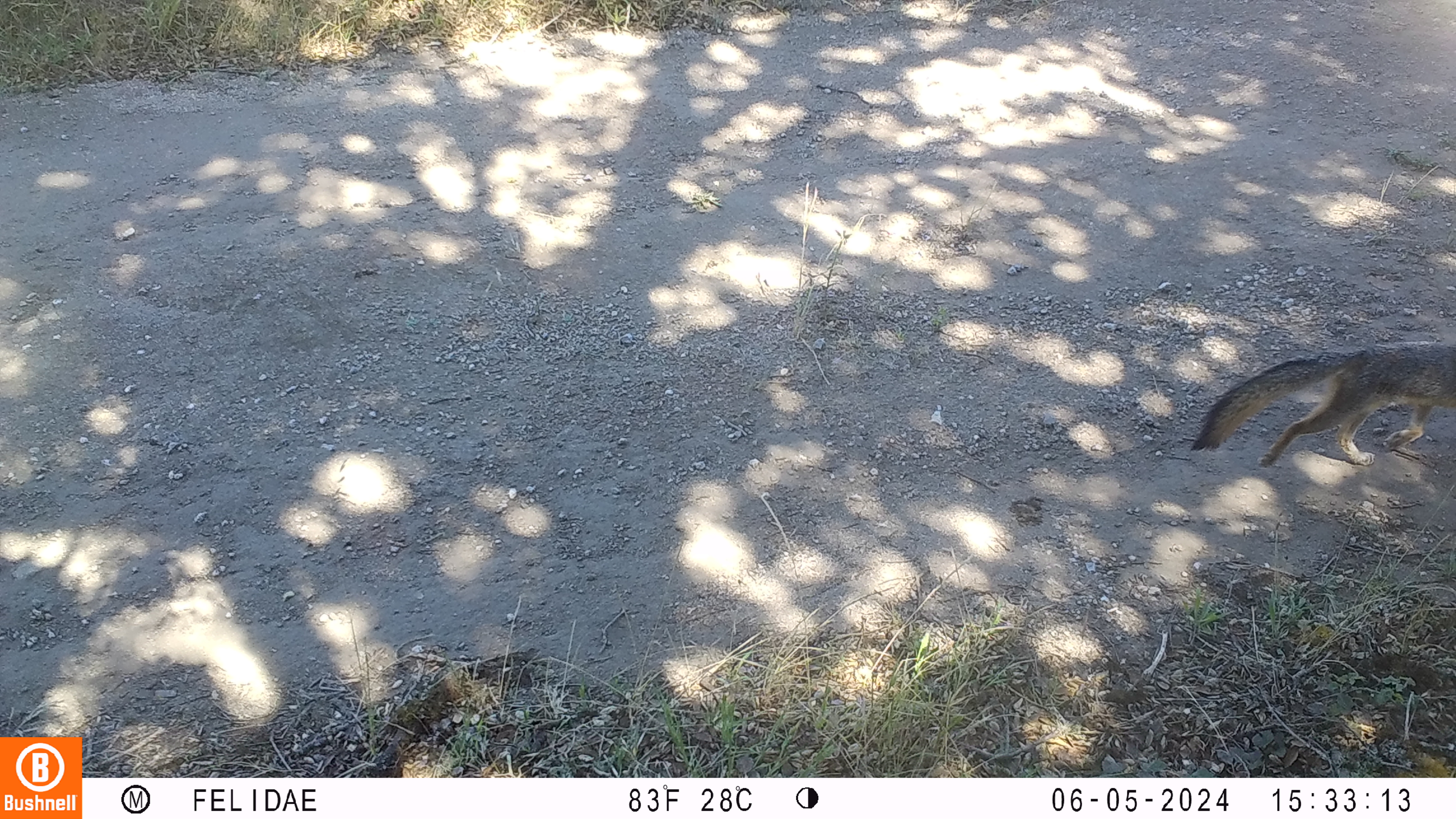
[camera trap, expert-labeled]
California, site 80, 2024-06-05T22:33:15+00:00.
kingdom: Animalia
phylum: Chordata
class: Mammalia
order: Carnivora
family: Canidae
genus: Urocyon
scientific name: Urocyon cinereoargenteus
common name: gray fox